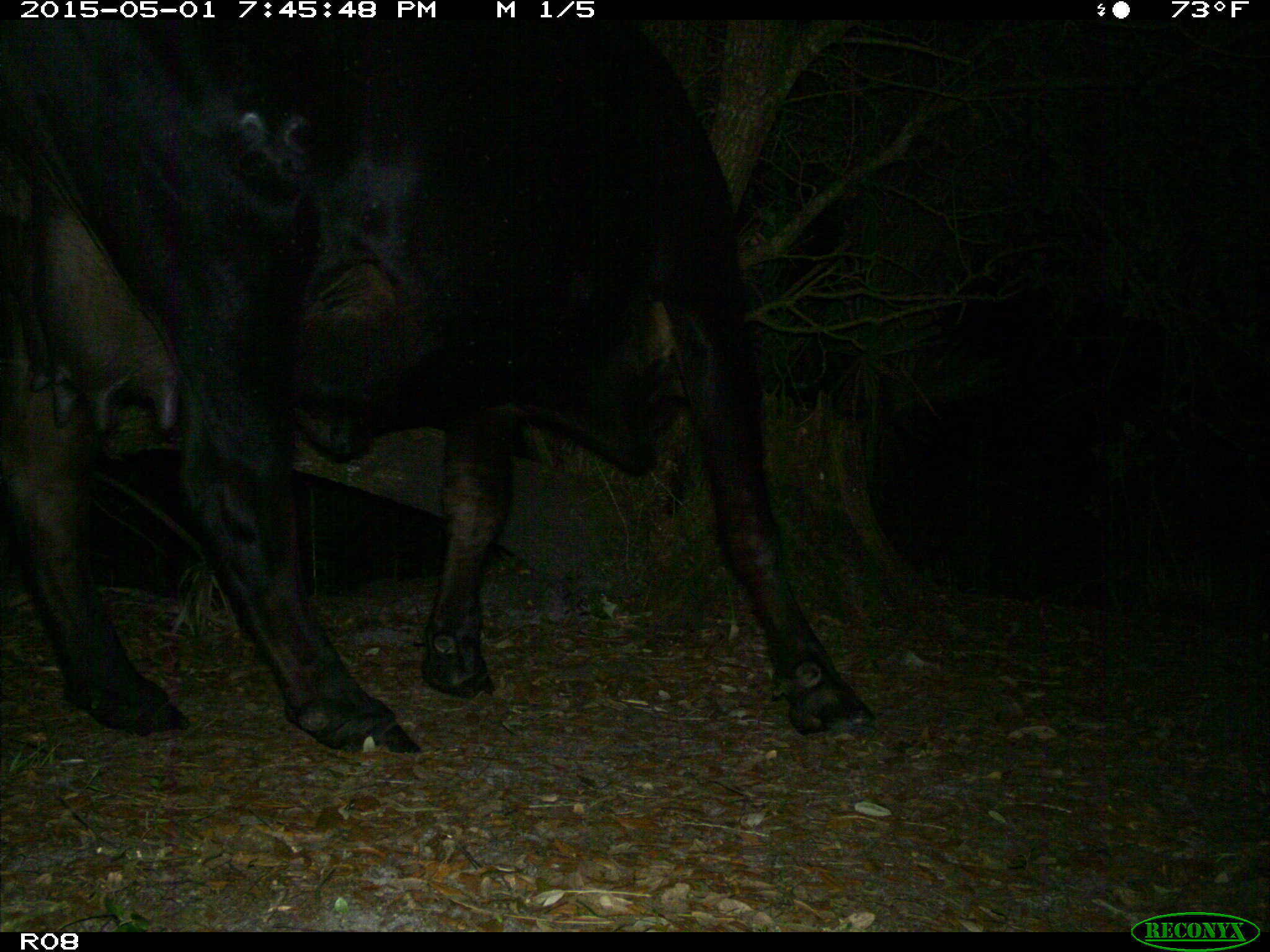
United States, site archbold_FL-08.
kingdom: Animalia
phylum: Chordata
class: Mammalia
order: Artiodactyla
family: Bovidae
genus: Bos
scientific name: Bos taurus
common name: domestic cow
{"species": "Bos taurus (domestic cow)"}